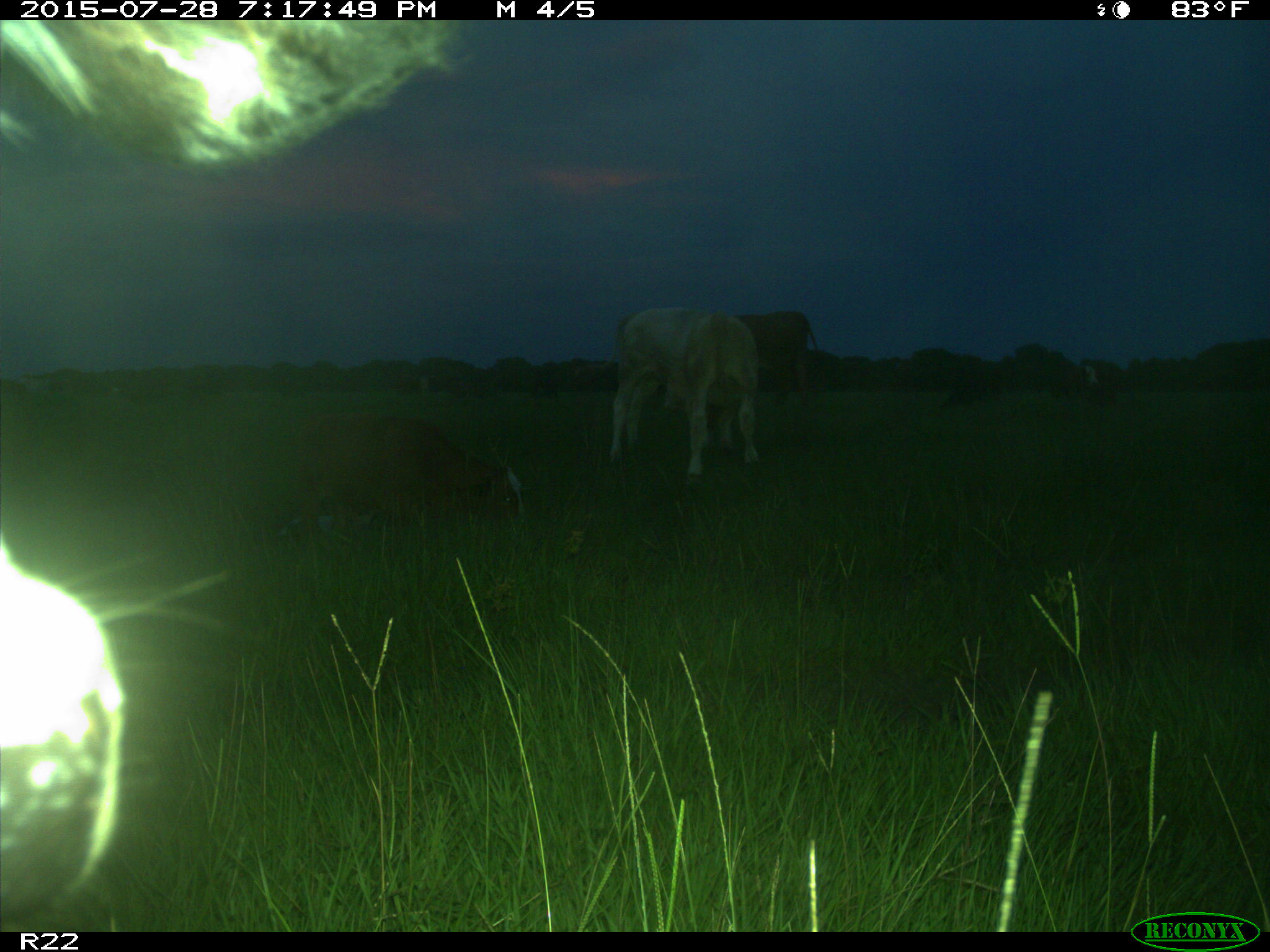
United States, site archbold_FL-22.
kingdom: Animalia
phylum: Chordata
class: Mammalia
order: Artiodactyla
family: Bovidae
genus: Bos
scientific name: Bos taurus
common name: domestic cow